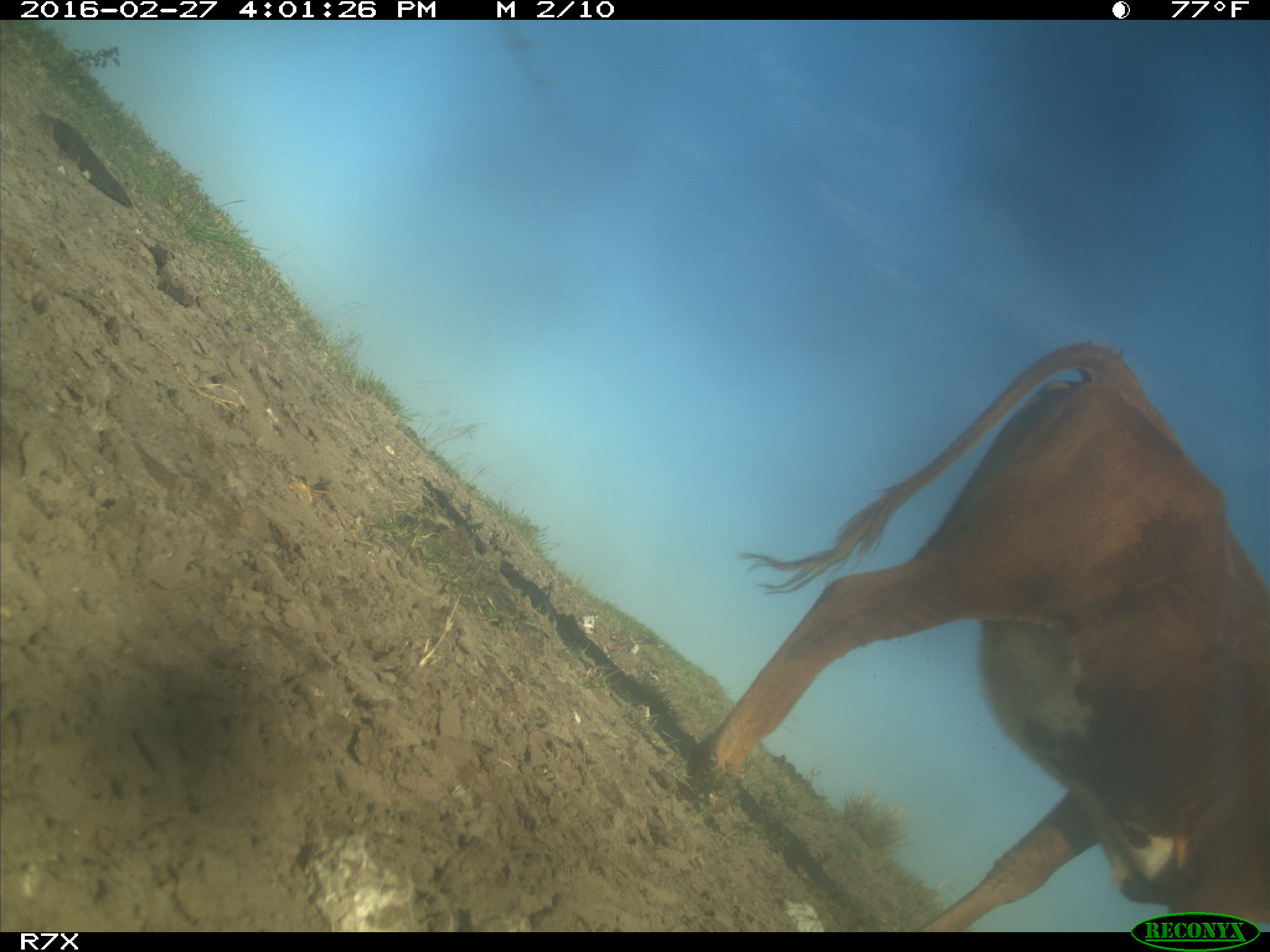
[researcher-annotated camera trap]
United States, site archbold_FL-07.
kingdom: Animalia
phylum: Chordata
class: Mammalia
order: Artiodactyla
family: Bovidae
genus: Bos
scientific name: Bos taurus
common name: domestic cow